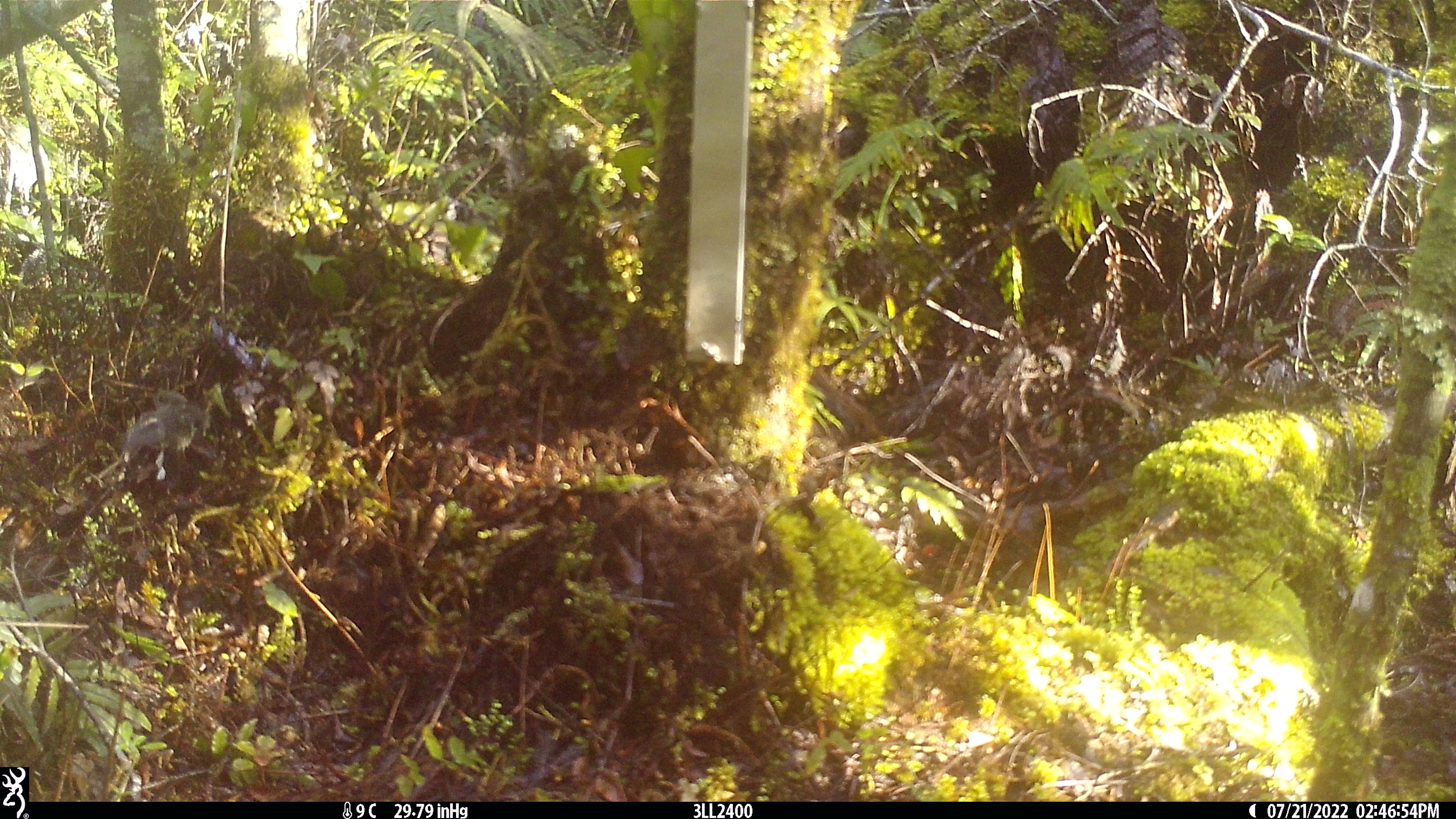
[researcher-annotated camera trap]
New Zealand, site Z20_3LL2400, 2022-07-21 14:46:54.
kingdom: Animalia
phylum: Chordata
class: Aves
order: Passeriformes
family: Petroicidae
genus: Petroica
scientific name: Petroica macrocephala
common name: tomtit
Tomtit (Petroica macrocephala).